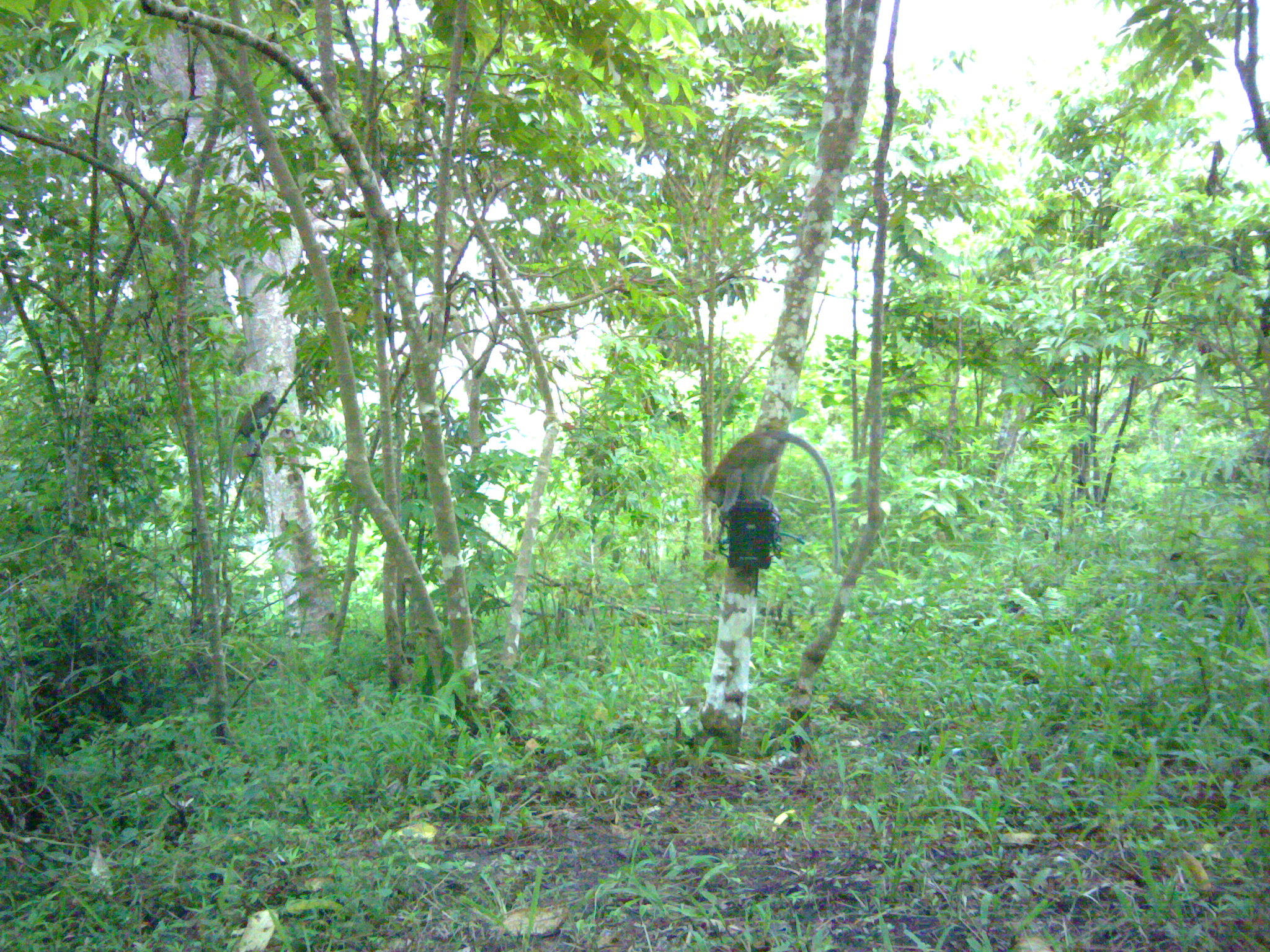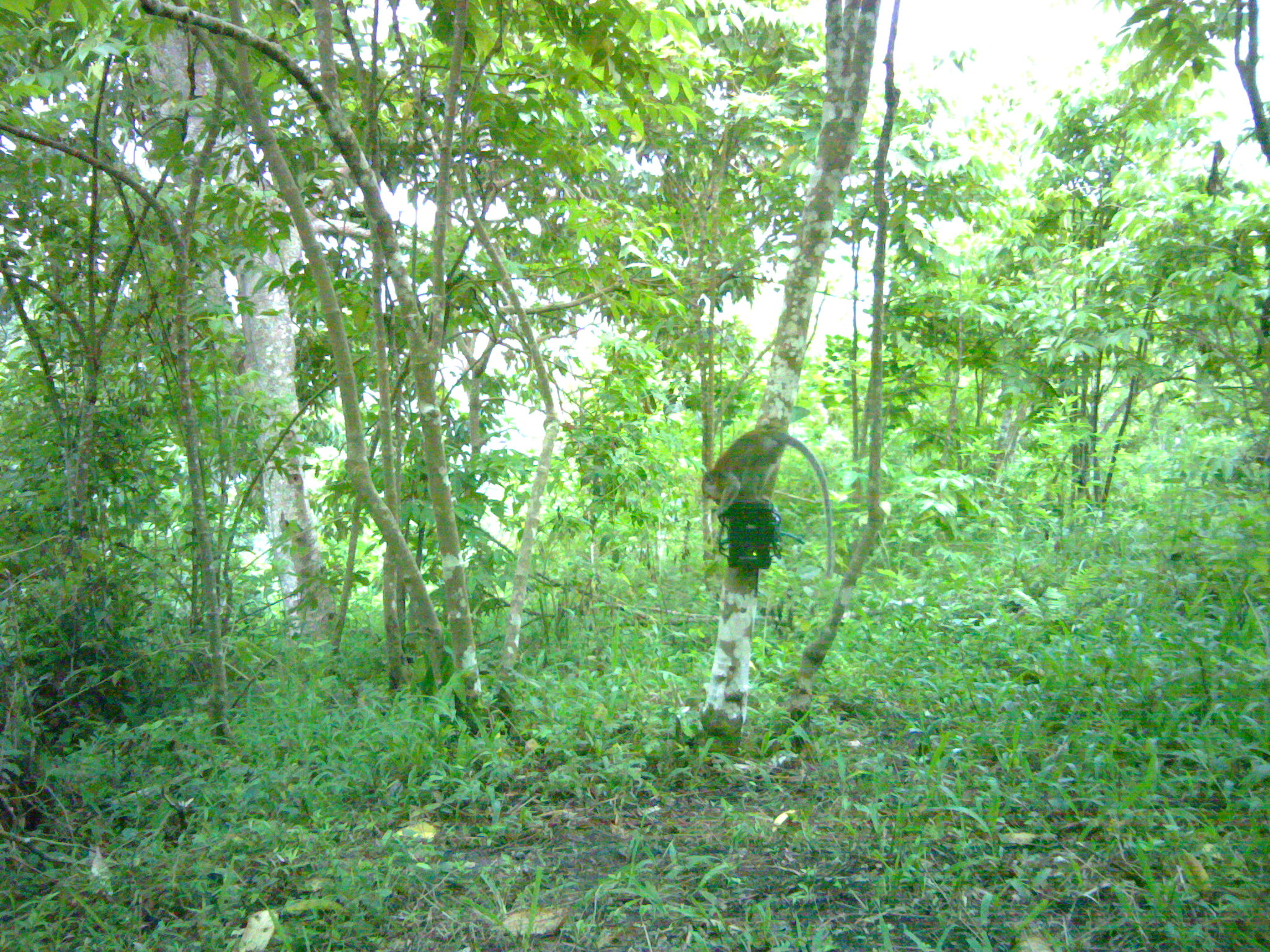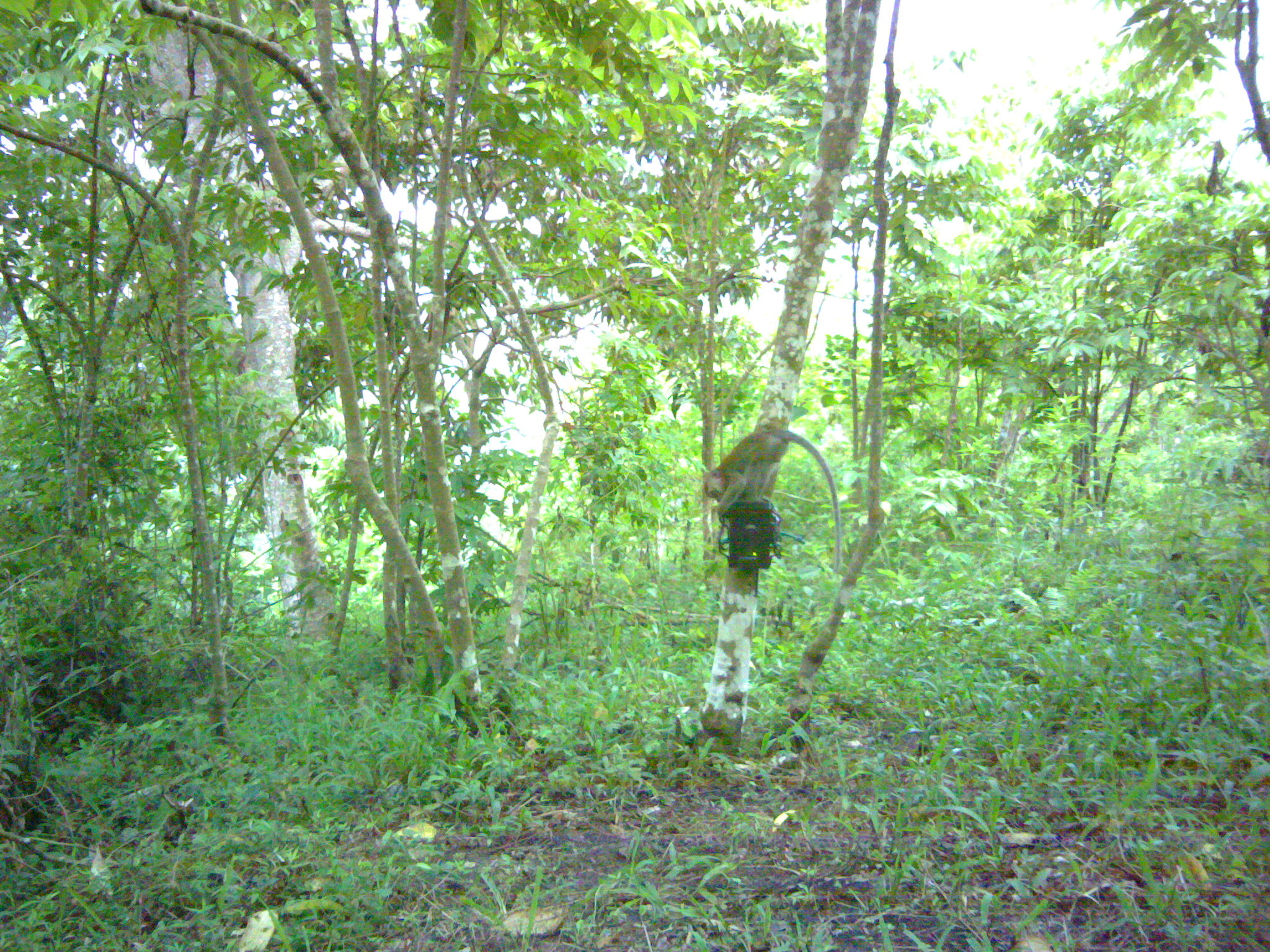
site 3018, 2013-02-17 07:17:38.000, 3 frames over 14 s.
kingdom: Animalia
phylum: Chordata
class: Mammalia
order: Primates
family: Cercopithecidae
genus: Macaca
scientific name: Macaca fascicularis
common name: crab-eating macaque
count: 2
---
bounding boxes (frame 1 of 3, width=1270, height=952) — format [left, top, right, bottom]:
macaca fascicularis: [703, 430, 840, 573]; [227, 389, 287, 480]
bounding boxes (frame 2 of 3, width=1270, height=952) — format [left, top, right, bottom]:
macaca fascicularis: [697, 427, 833, 580]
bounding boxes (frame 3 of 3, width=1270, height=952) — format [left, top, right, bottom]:
macaca fascicularis: [697, 427, 840, 573]